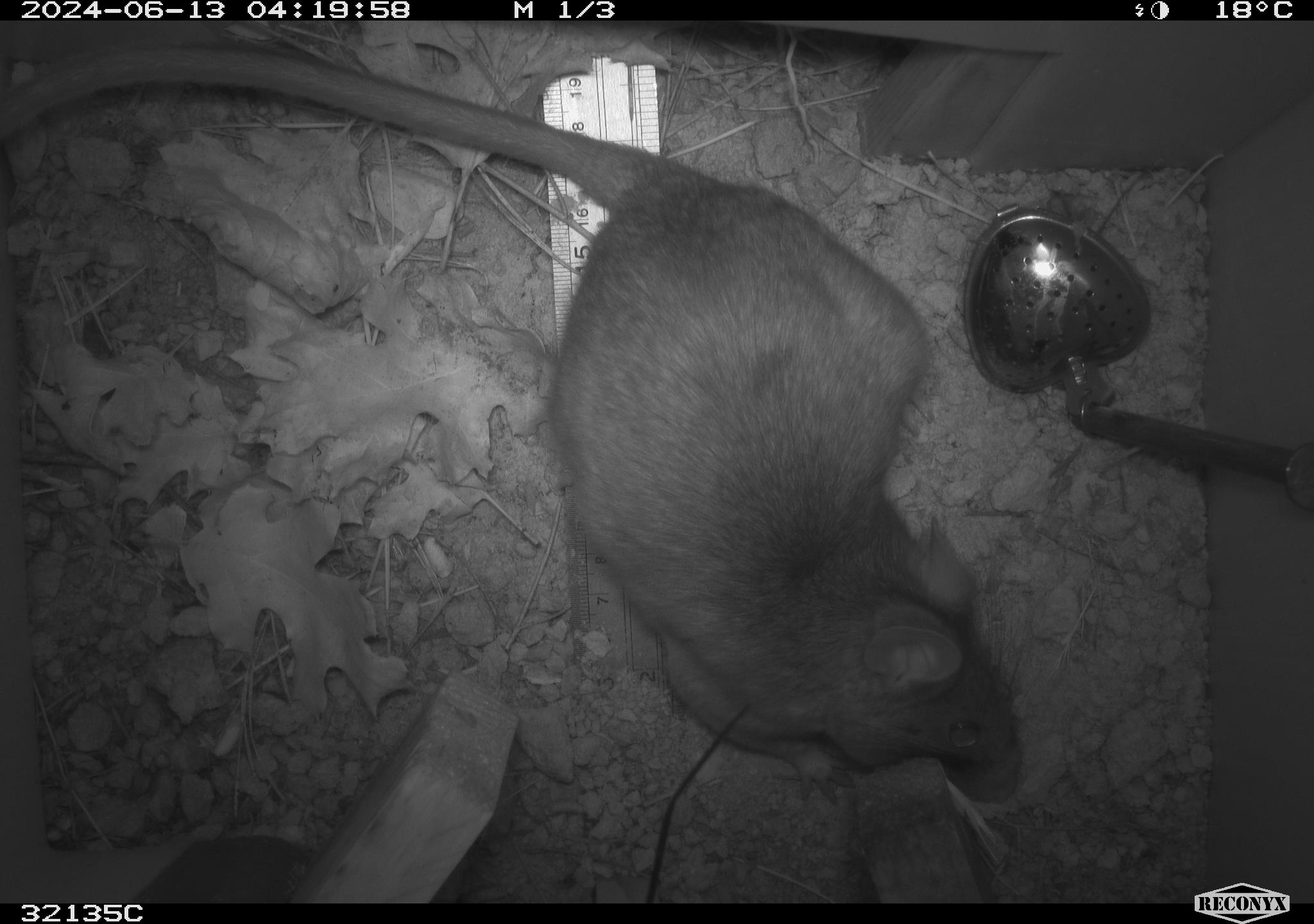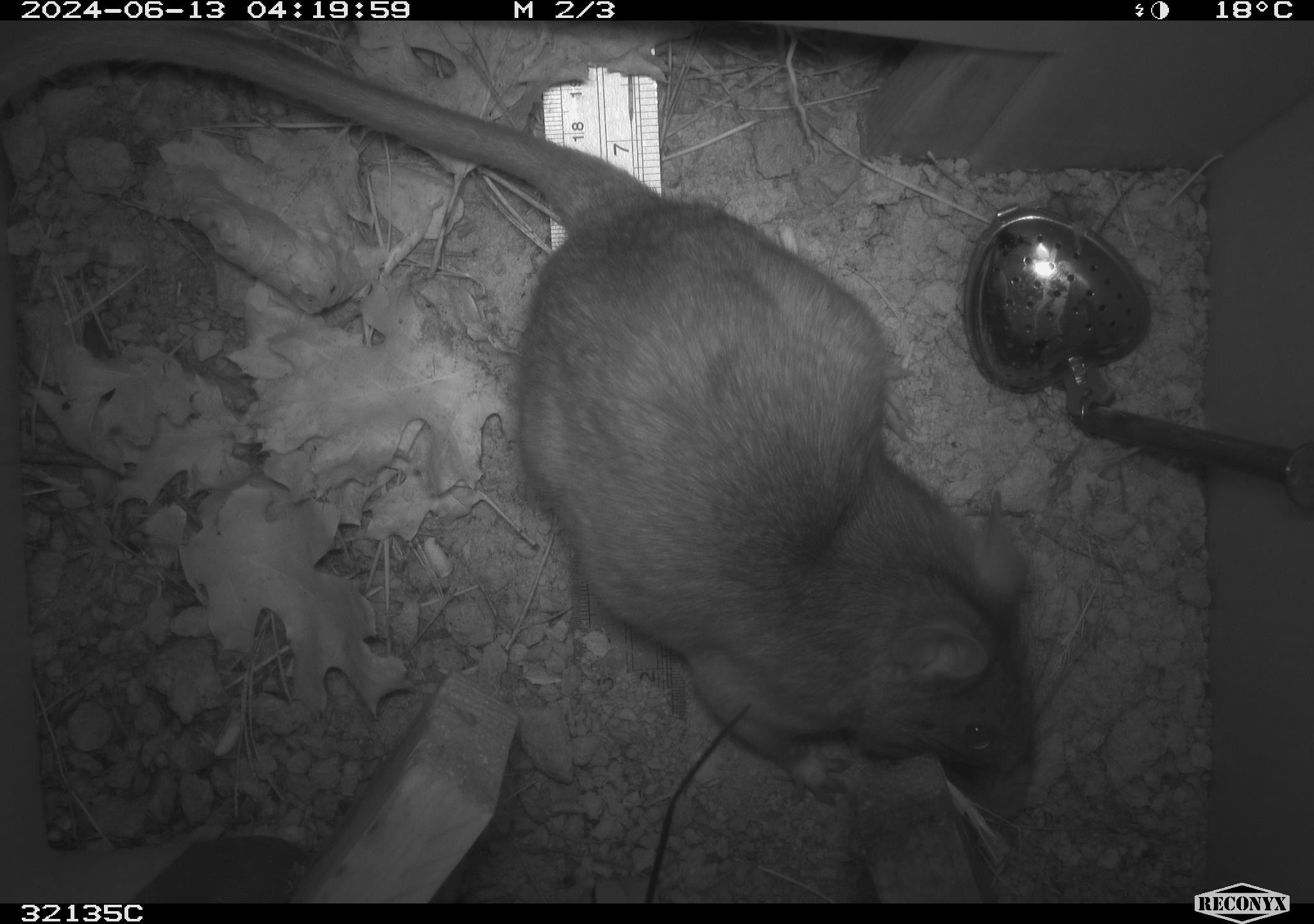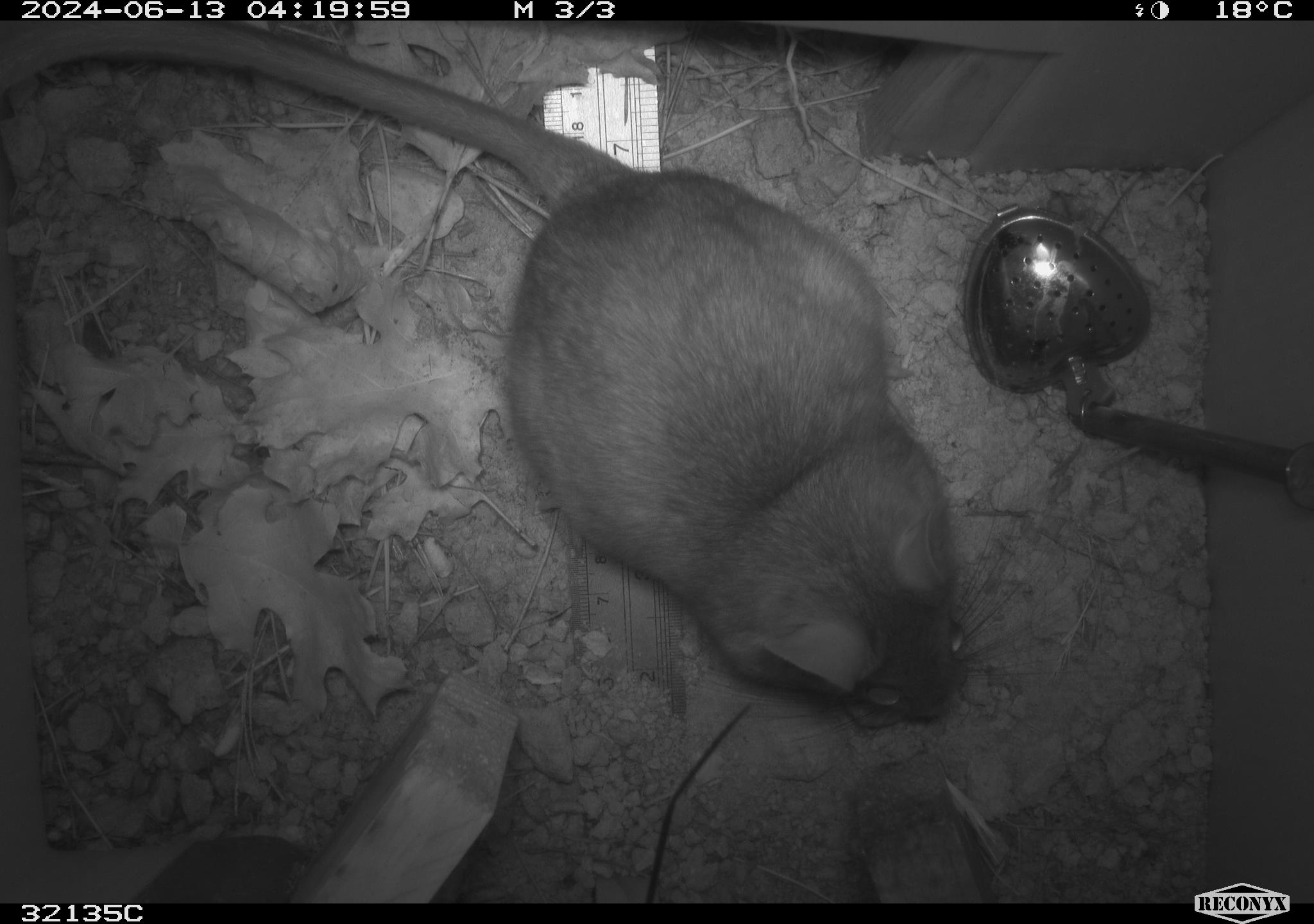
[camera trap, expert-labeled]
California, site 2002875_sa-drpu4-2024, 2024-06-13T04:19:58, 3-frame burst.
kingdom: Animalia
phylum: Chordata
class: Mammalia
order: Rodentia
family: Cricetidae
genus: Neotoma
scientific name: Neotoma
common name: pack rat or woodrat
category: neotoma species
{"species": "neotoma species (pack rat or woodrat) (Neotoma)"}